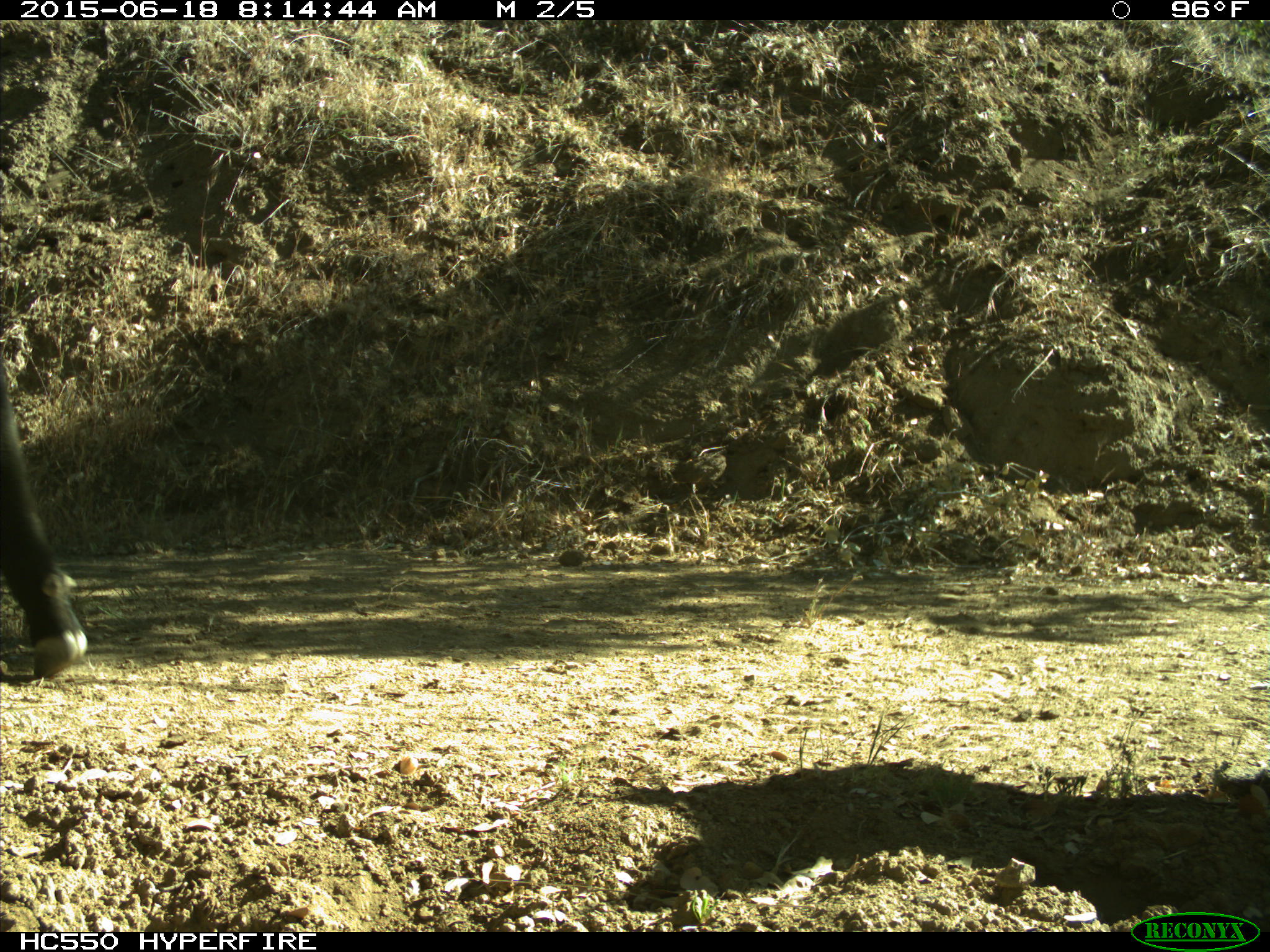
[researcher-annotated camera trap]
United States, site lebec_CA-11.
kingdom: Animalia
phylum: Chordata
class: Mammalia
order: Artiodactyla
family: Bovidae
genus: Bos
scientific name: Bos taurus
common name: domestic cow